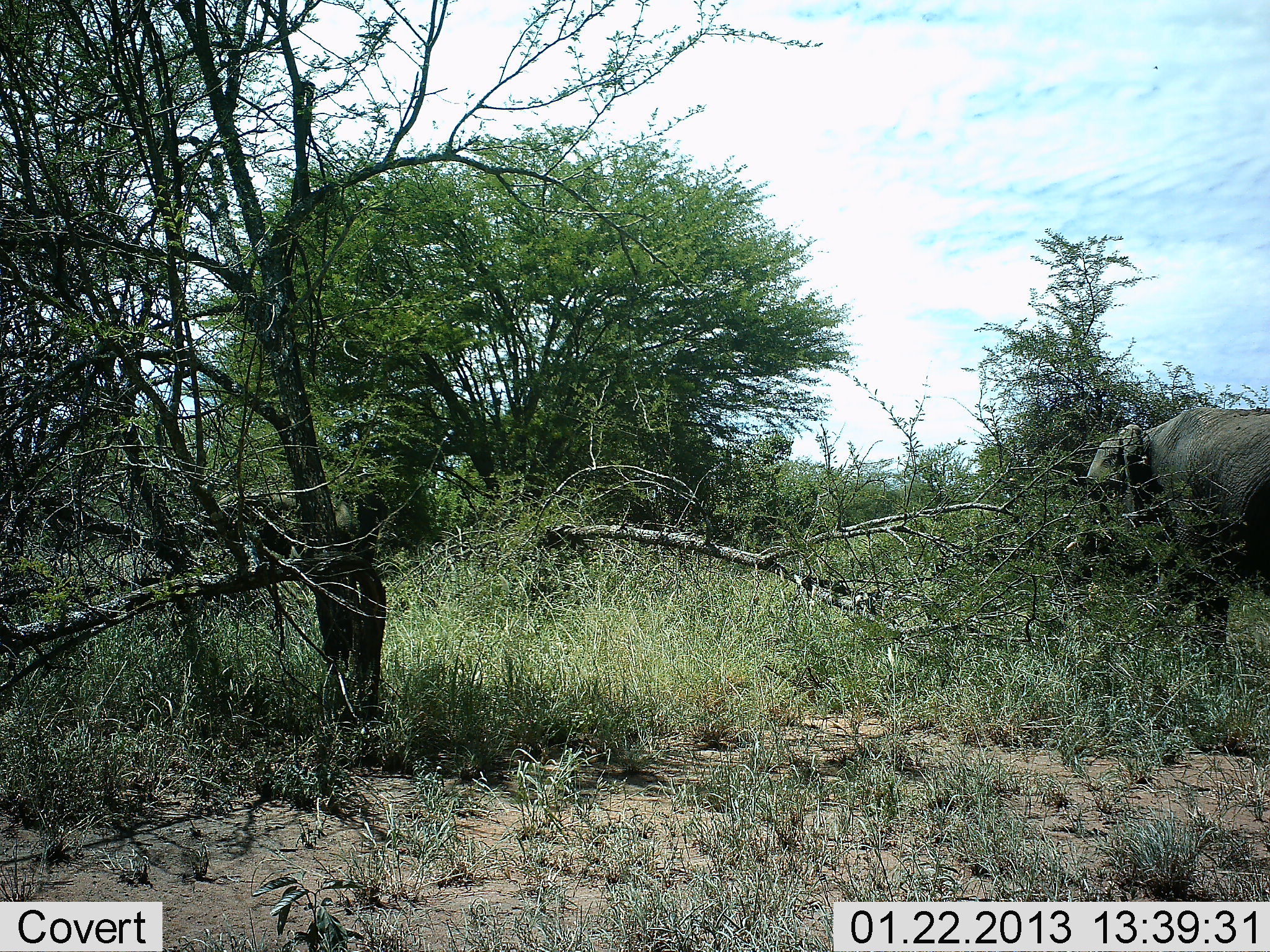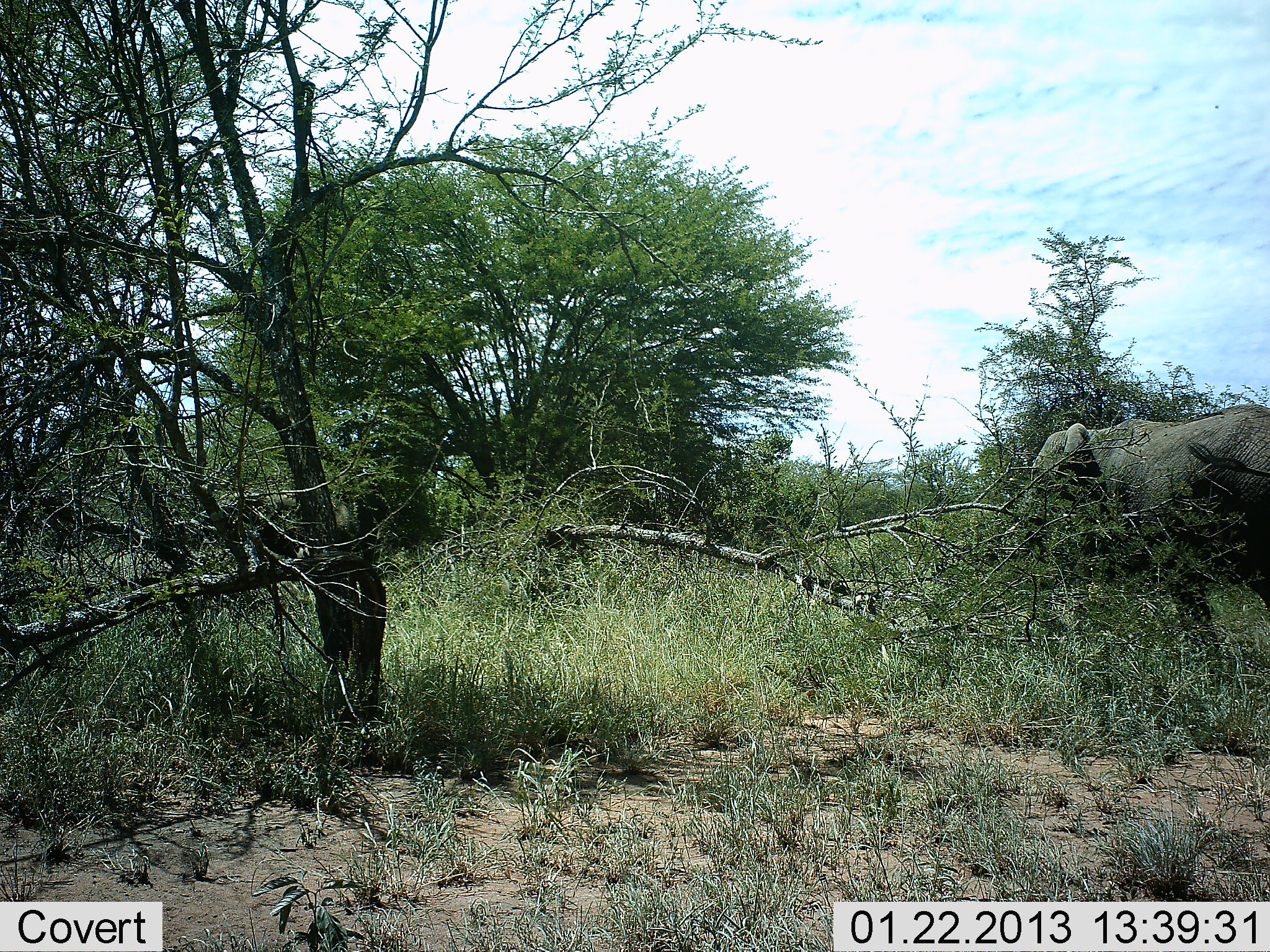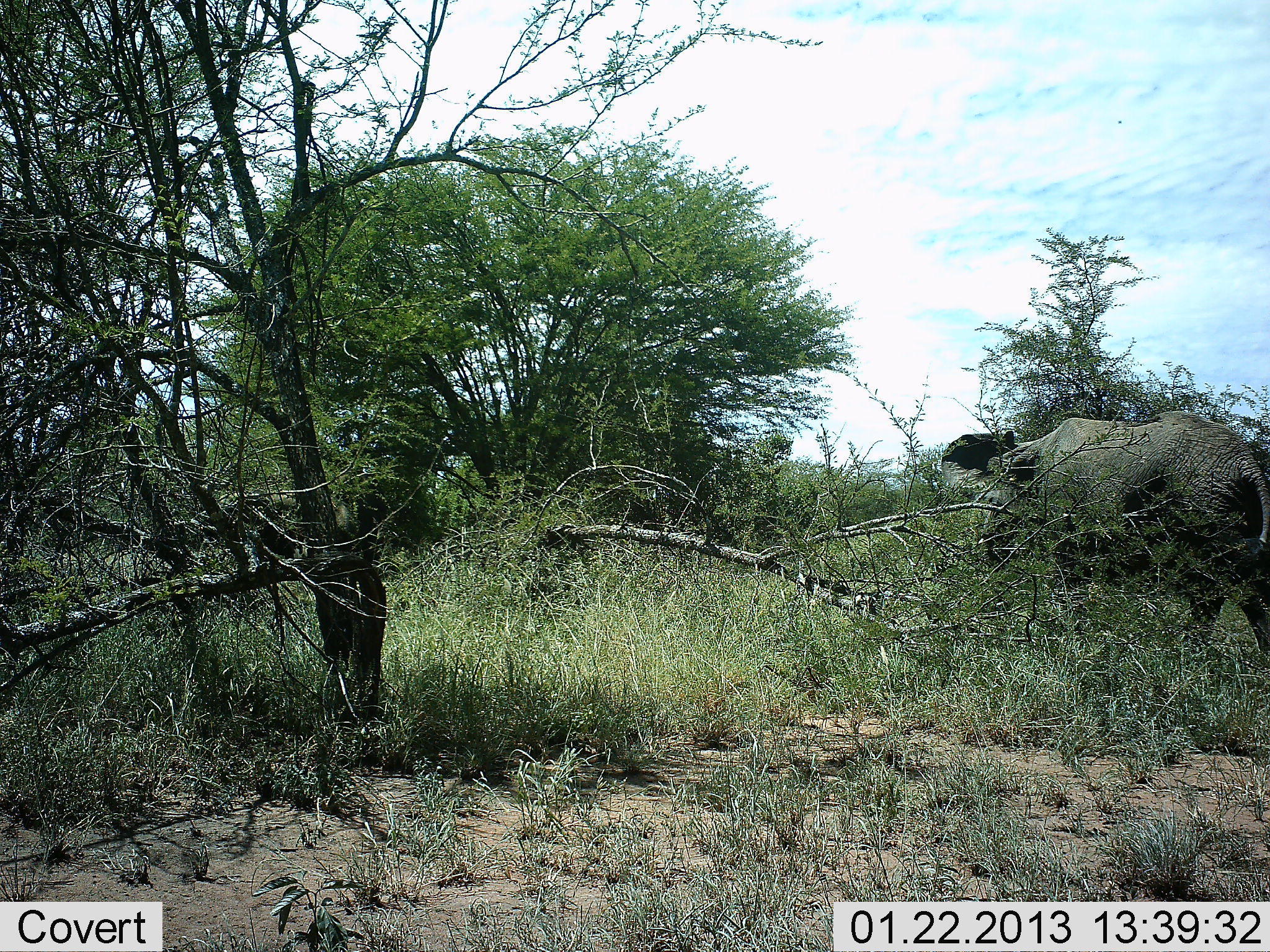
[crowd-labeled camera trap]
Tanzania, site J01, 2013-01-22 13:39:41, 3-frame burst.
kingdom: Animalia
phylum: Chordata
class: Mammalia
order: Proboscidea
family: Elephantidae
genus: Loxodonta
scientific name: Loxodonta africana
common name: african bush elephant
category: elephant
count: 1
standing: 19%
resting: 0%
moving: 94%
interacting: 0%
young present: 6%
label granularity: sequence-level